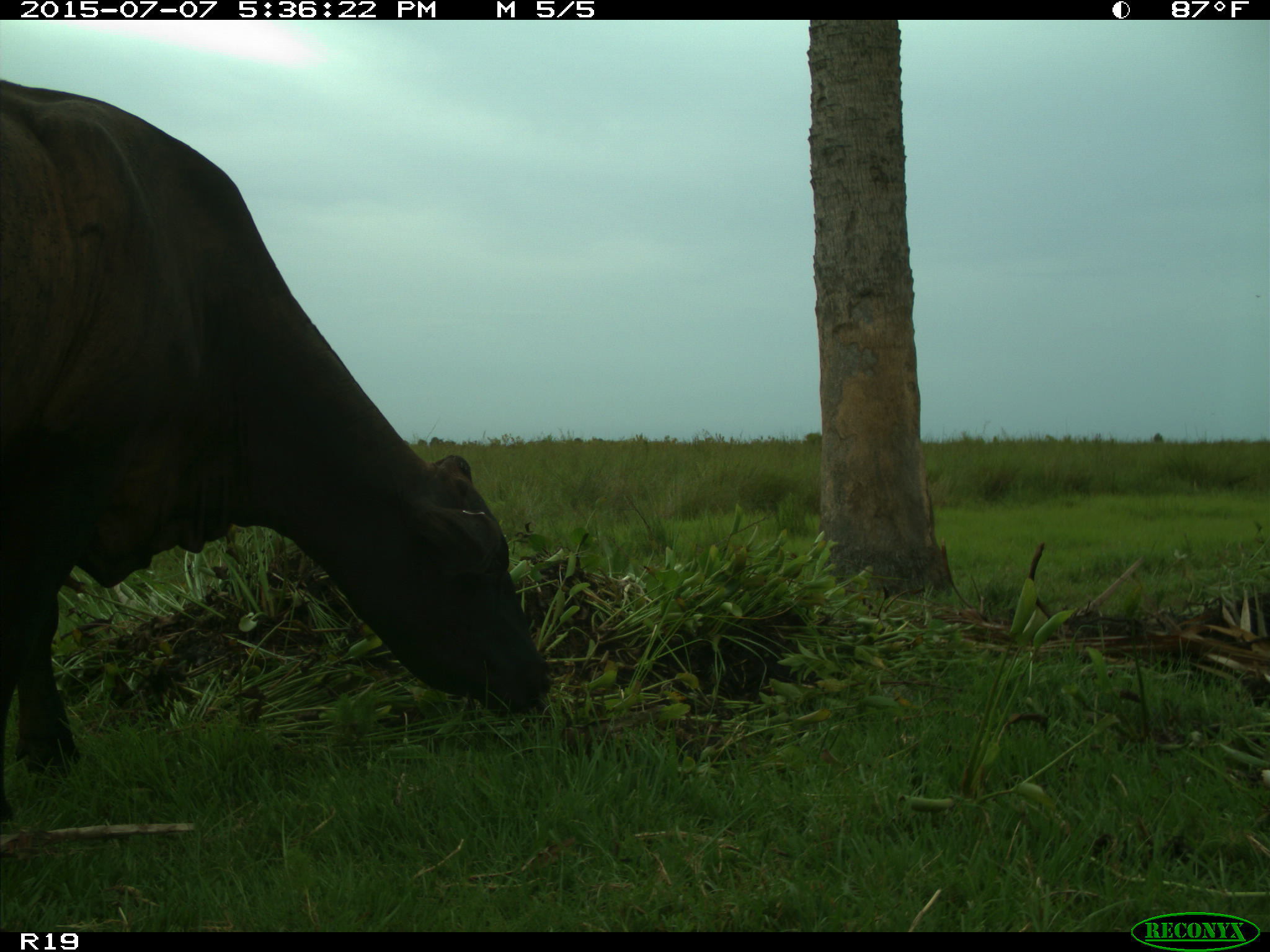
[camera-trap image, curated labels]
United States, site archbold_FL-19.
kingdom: Animalia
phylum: Chordata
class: Mammalia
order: Artiodactyla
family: Bovidae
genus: Bos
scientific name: Bos taurus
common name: domestic cow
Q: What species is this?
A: Bos taurus (domestic cow).